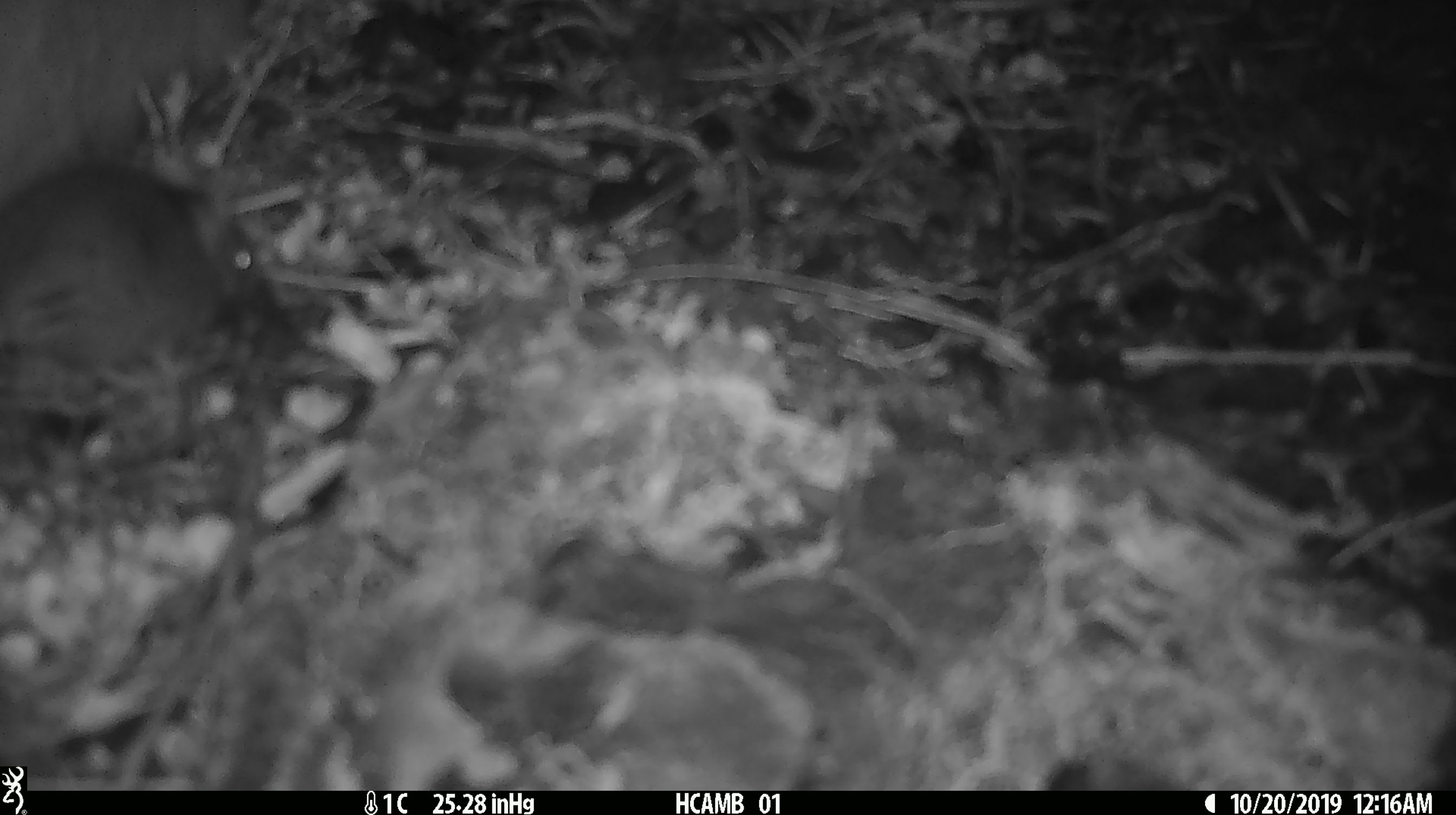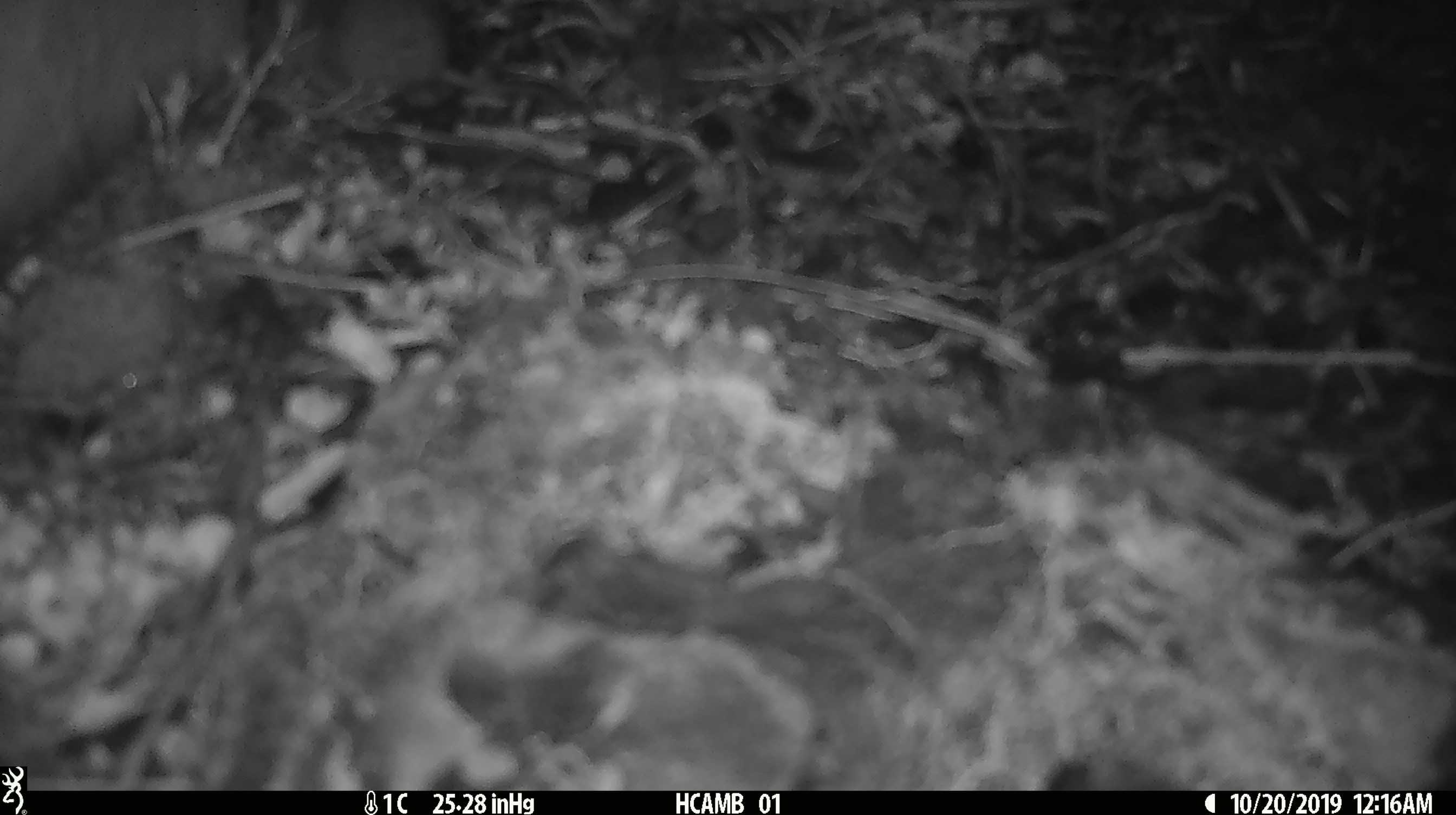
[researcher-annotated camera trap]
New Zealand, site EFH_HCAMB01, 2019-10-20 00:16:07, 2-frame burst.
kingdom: Animalia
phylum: Chordata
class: Mammalia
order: Rodentia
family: Muridae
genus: Mus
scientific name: Mus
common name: mouse